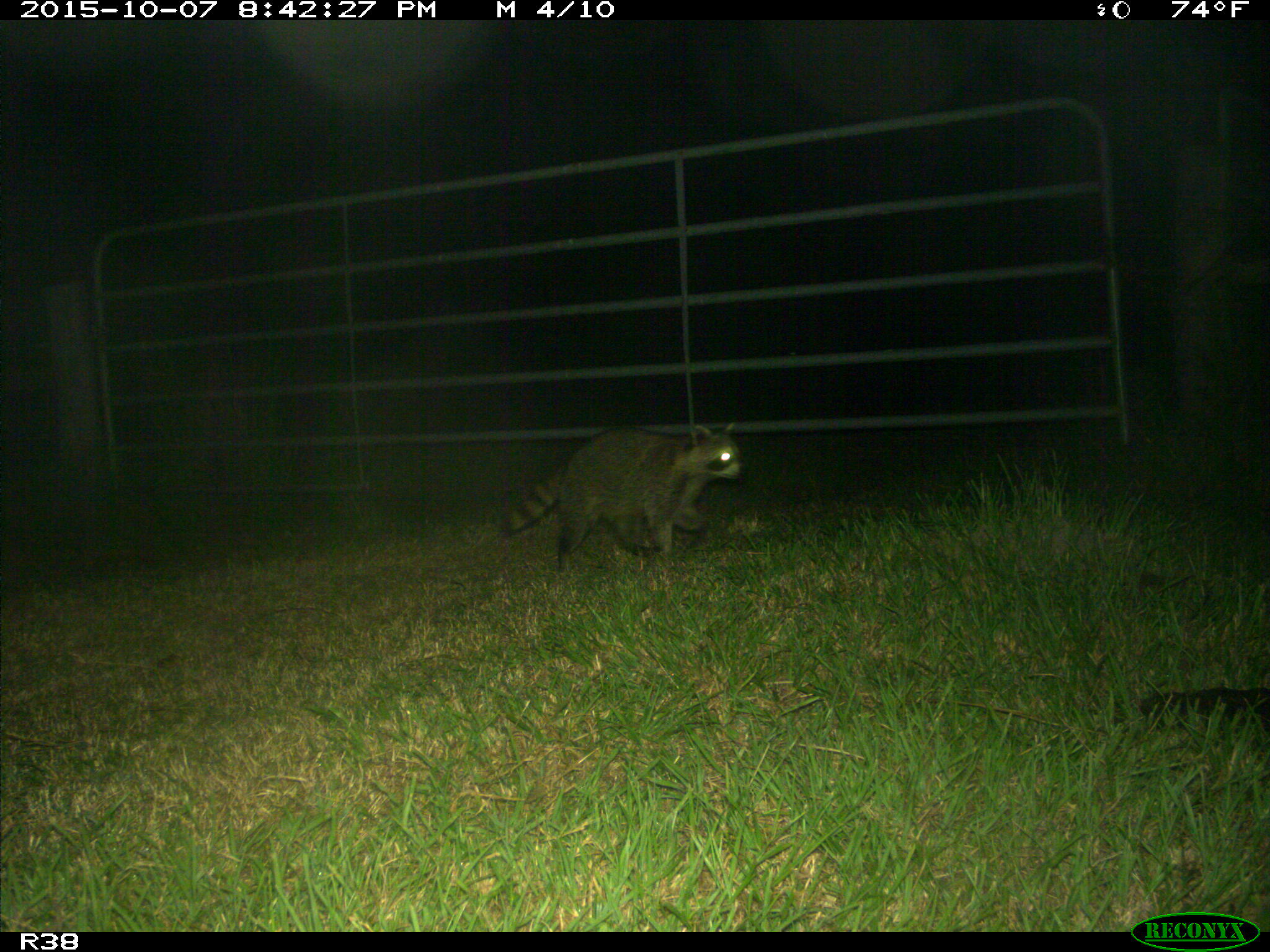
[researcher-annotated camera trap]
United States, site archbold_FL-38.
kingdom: Animalia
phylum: Chordata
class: Mammalia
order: Carnivora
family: Procyonidae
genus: Procyon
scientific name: Procyon lotor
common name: common raccoon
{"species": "Procyon lotor (common raccoon)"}